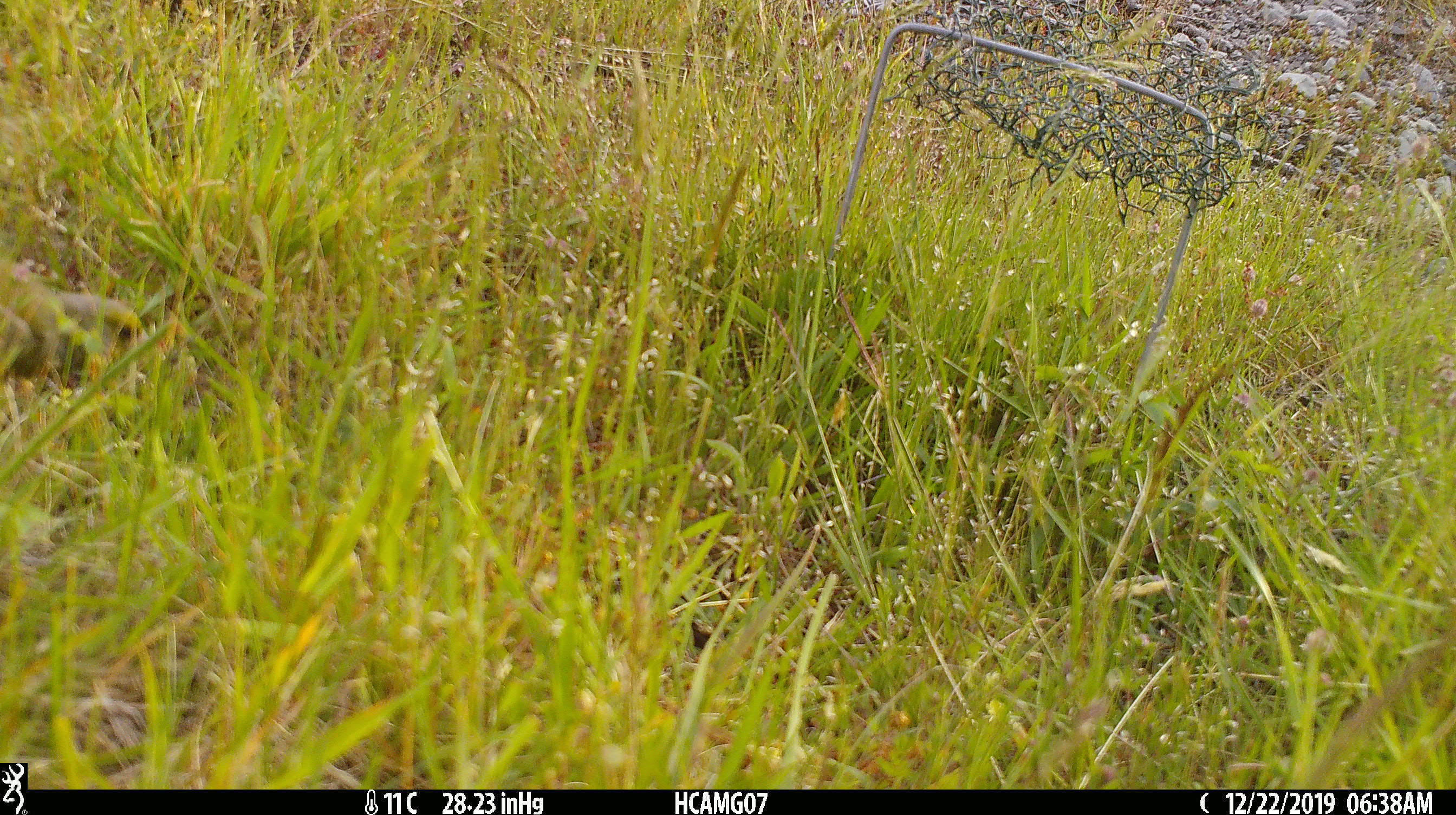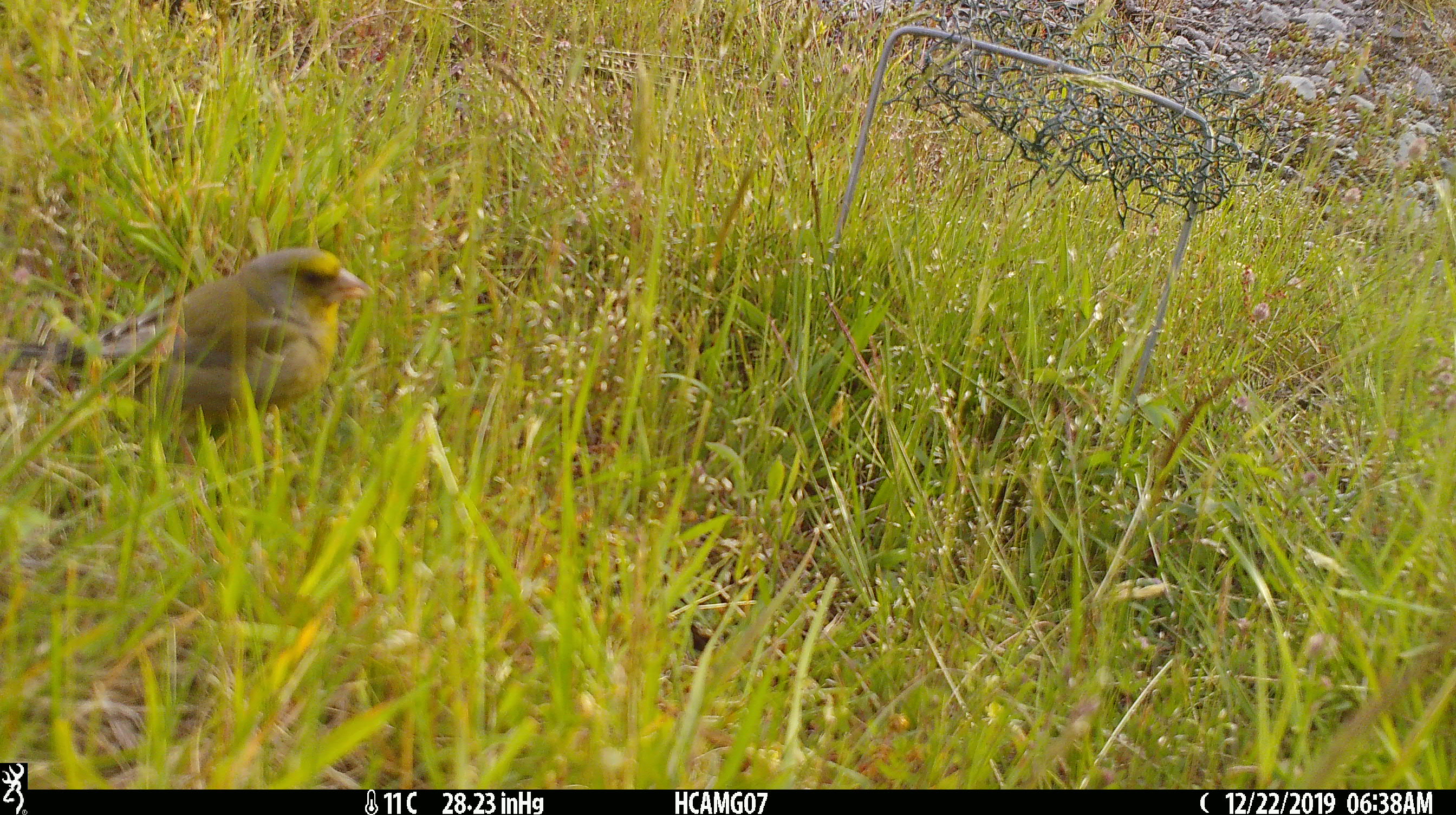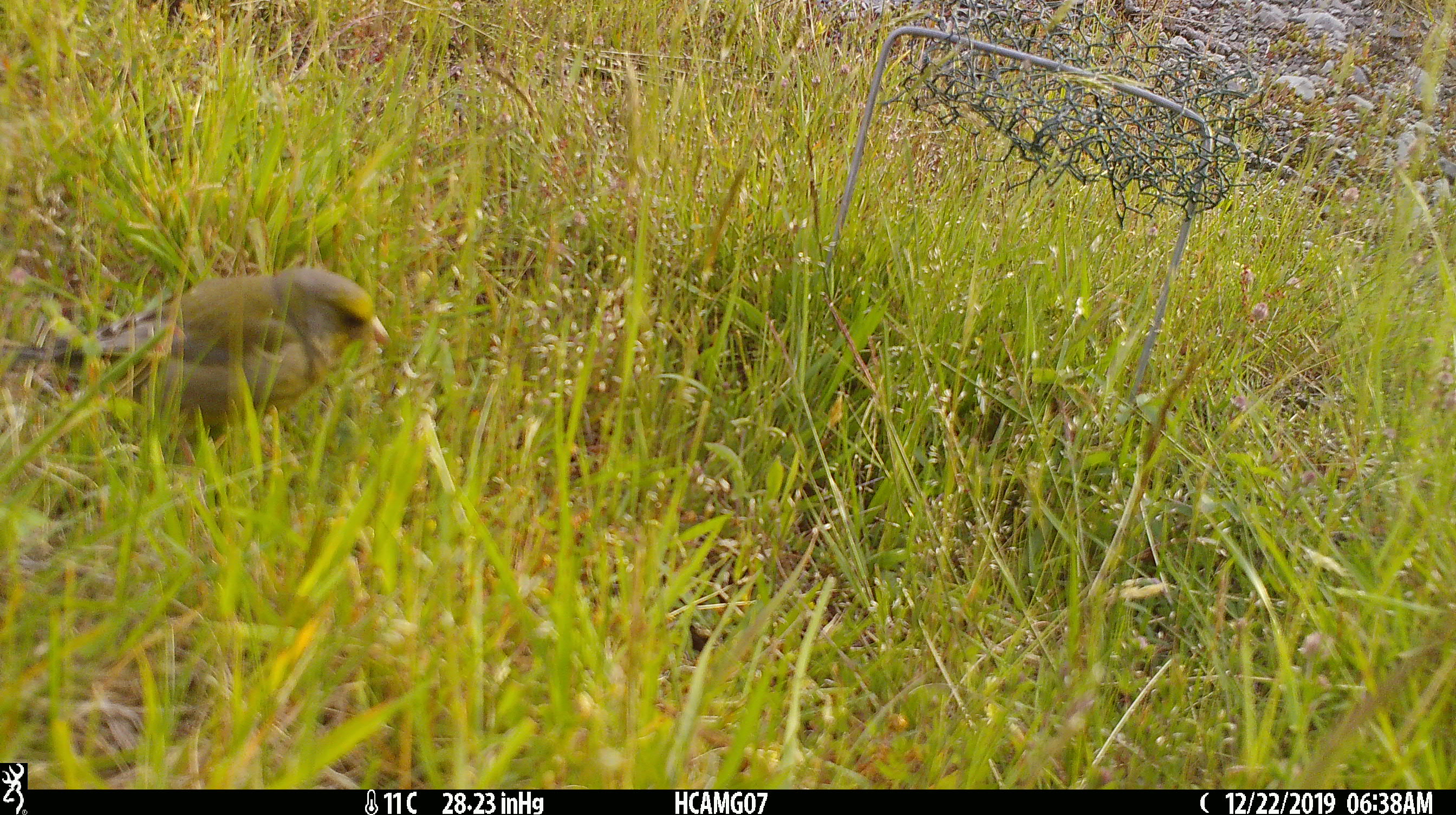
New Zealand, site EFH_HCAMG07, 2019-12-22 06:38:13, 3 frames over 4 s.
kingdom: Animalia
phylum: Chordata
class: Aves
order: Passeriformes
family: Fringillidae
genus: Chloris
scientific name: Chloris chloris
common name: greenfinch